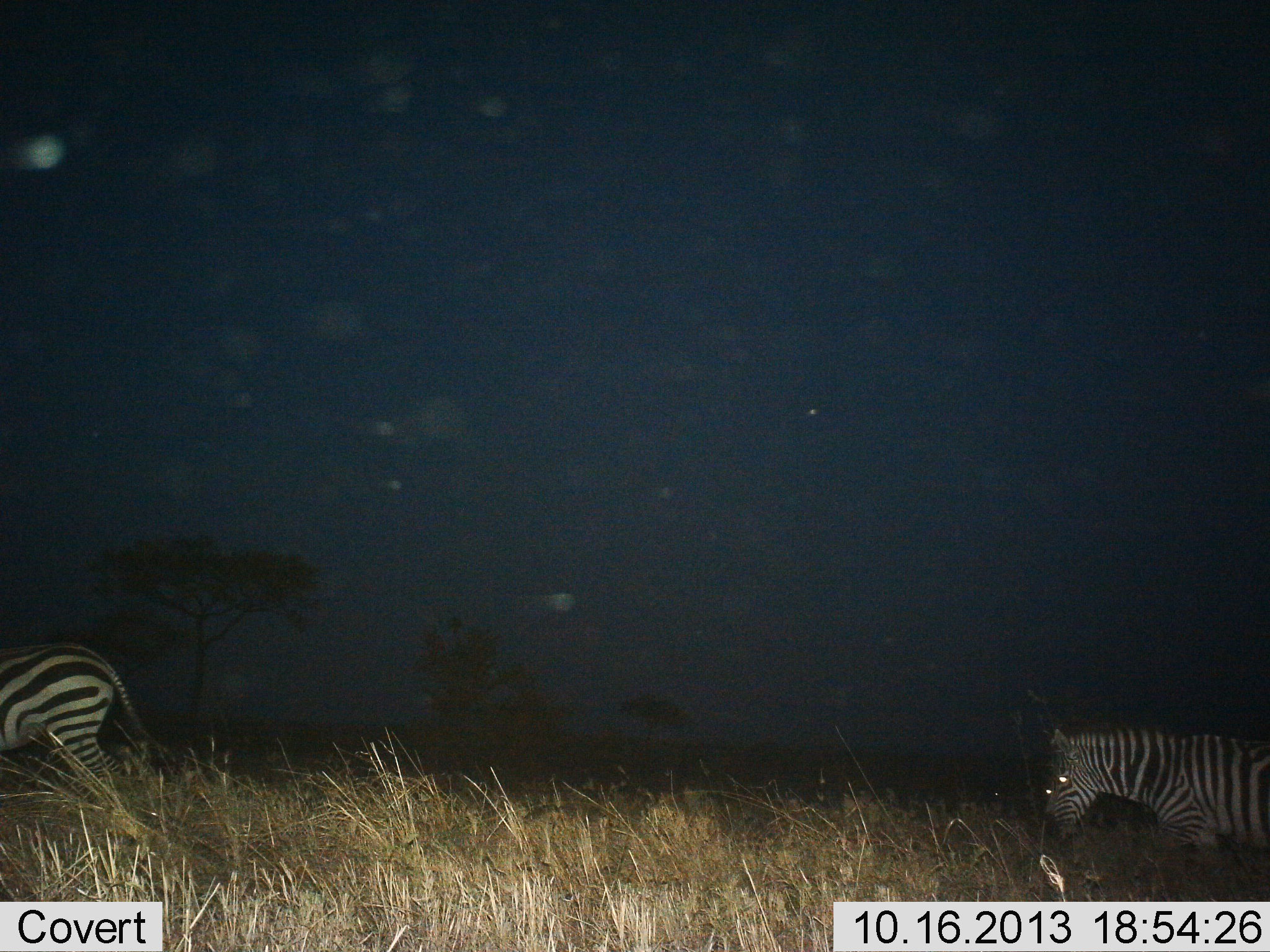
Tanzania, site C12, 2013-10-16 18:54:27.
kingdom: Animalia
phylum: Chordata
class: Mammalia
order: Perissodactyla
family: Equidae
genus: Equus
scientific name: Equus quagga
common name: plains zebra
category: zebra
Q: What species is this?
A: Zebra (plains zebra) (Equus quagga).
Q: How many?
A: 2.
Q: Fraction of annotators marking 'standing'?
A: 30%.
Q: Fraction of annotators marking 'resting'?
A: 0%.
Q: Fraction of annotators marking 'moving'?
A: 80%.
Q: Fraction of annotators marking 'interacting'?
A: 0%.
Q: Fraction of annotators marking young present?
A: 0%.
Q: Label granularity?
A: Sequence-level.